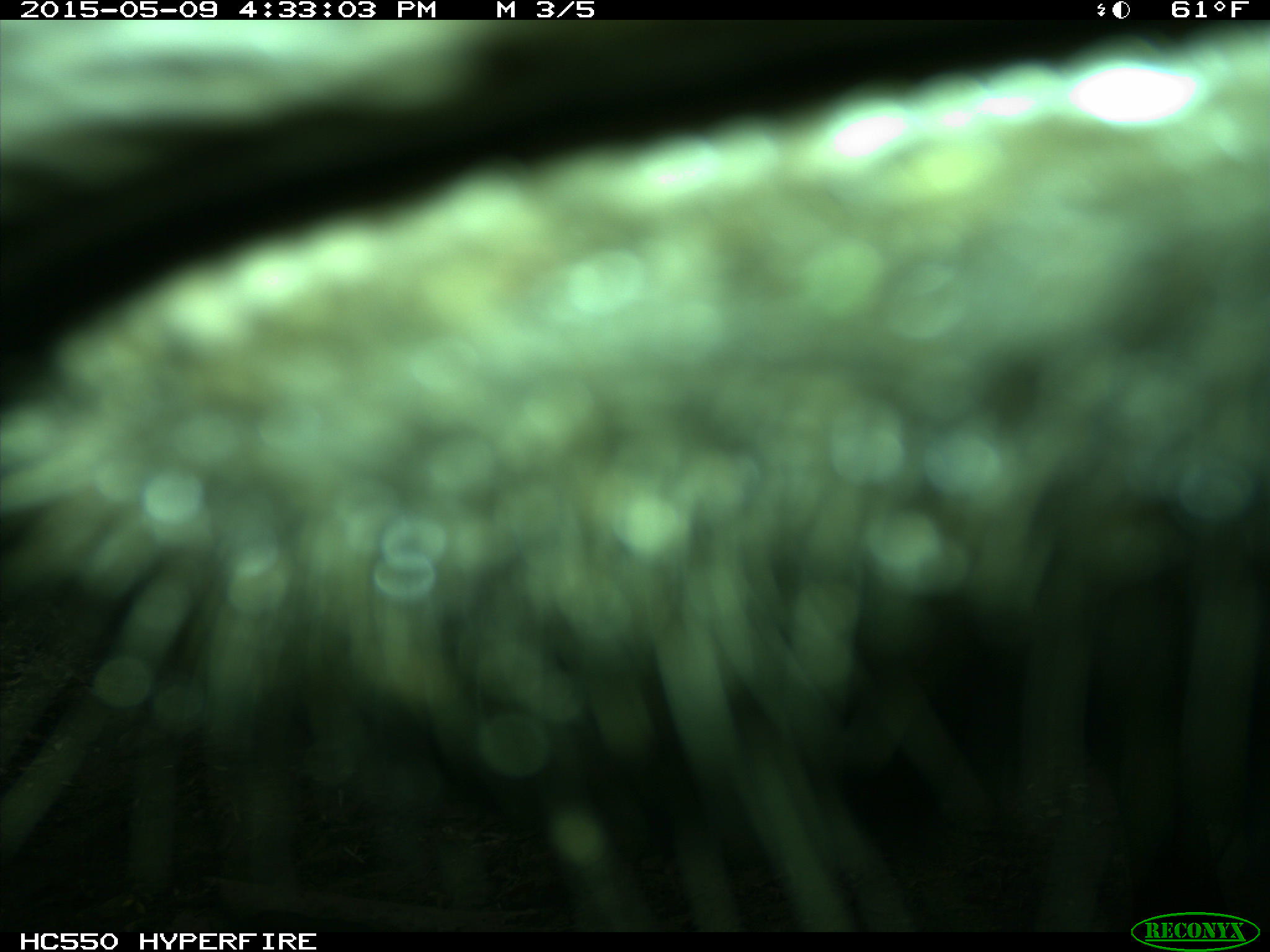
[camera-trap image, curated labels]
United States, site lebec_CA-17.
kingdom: Animalia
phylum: Chordata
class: Mammalia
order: Artiodactyla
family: Bovidae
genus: Bos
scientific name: Bos taurus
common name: domestic cow